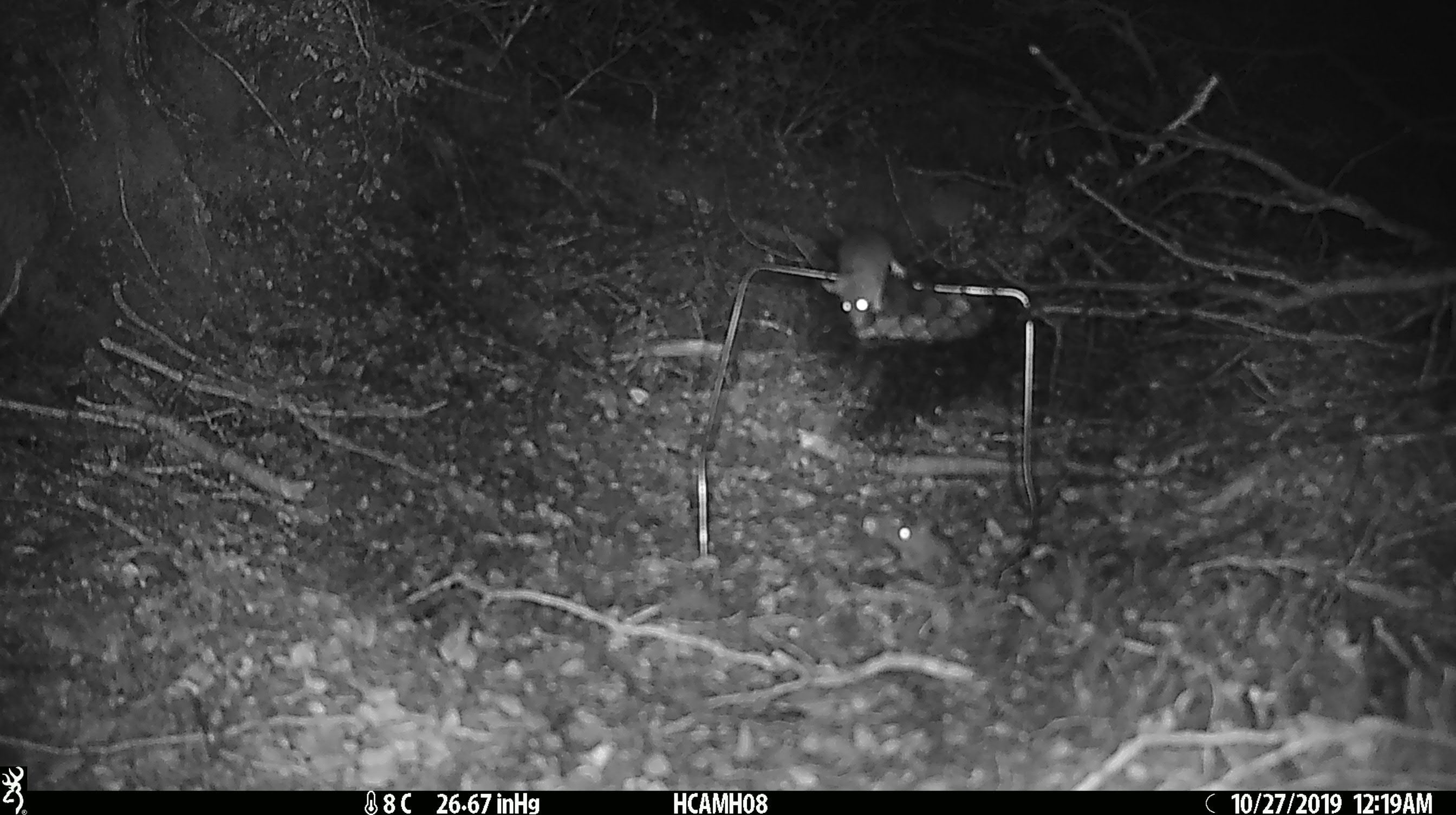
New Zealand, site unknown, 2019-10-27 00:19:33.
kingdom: Animalia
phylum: Chordata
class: Mammalia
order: Rodentia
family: Muridae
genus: Mus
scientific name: Mus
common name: mouse